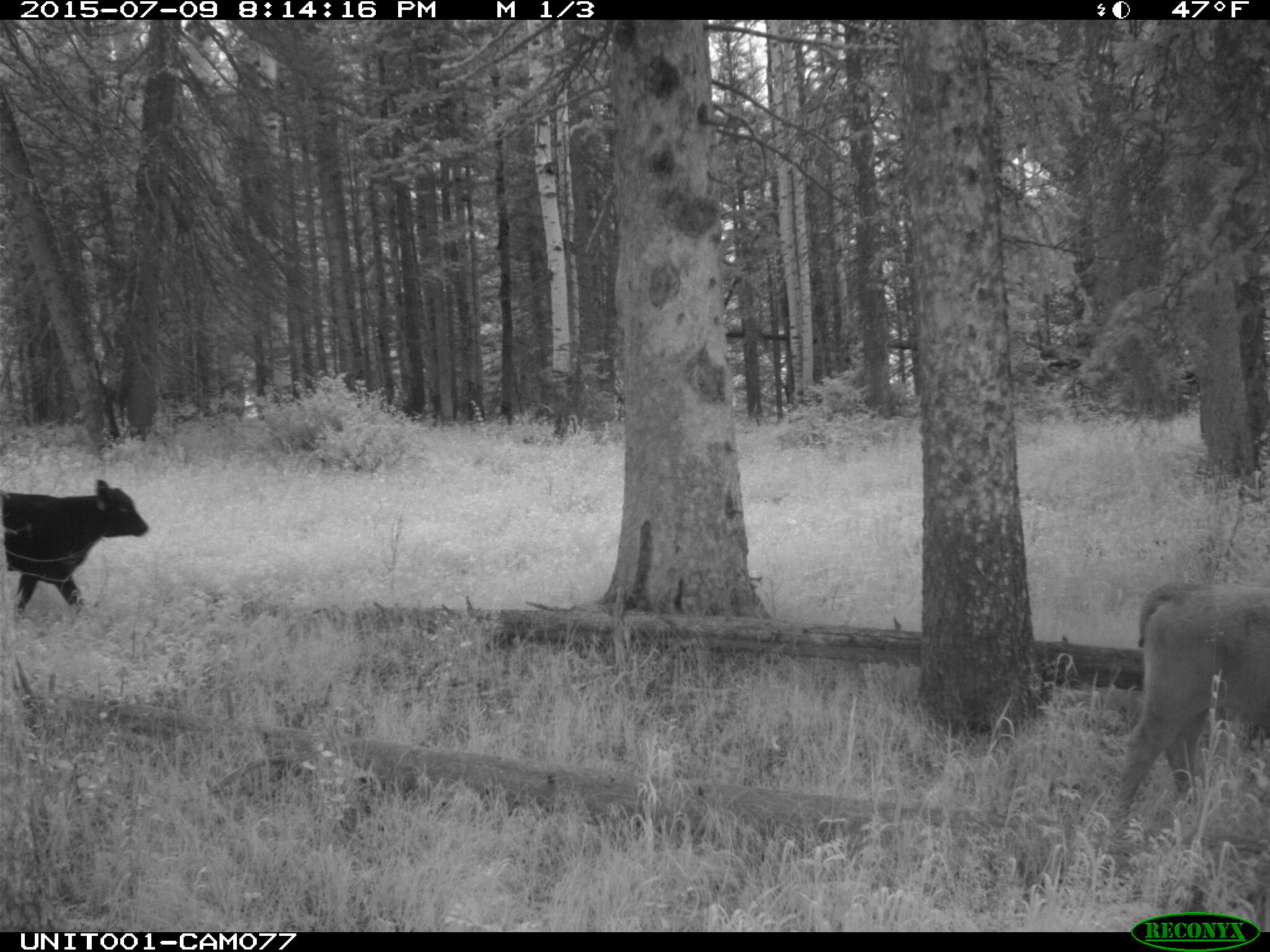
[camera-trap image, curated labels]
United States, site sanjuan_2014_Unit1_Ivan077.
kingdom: Animalia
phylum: Chordata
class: Mammalia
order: Artiodactyla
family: Bovidae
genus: Bos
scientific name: Bos taurus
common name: domestic cow